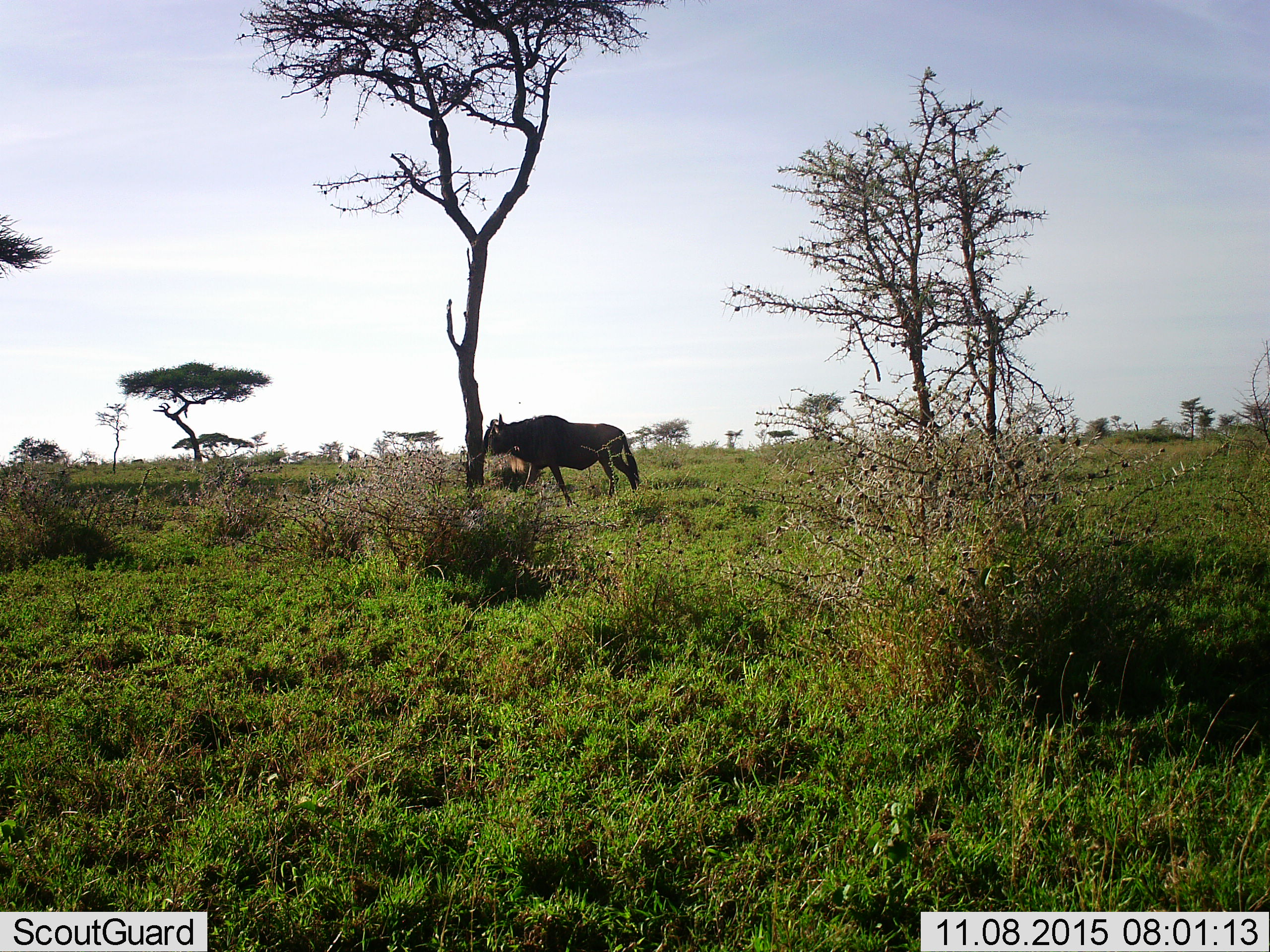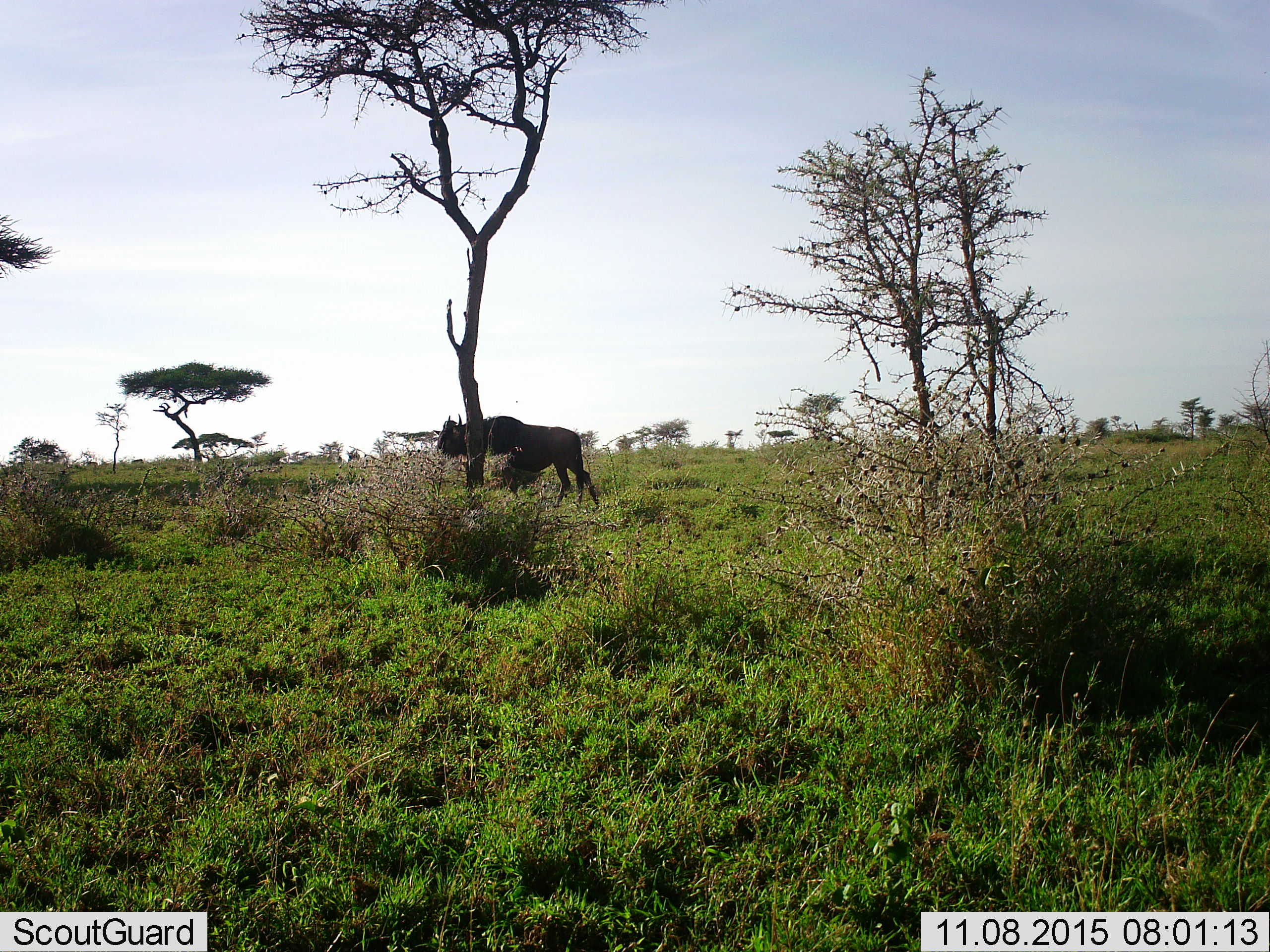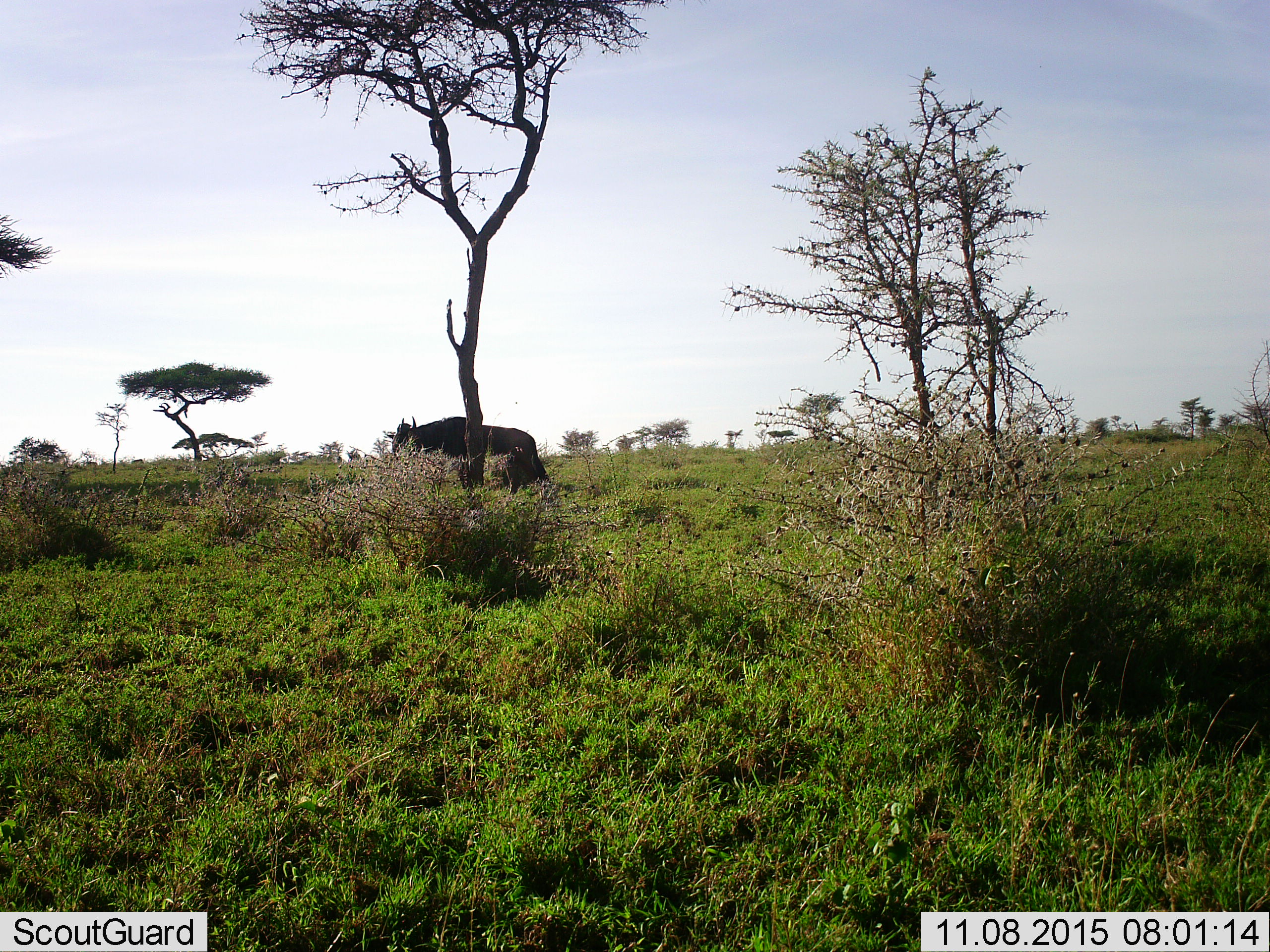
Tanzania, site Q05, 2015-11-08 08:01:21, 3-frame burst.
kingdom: Animalia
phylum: Chordata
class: Mammalia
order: Artiodactyla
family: Bovidae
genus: Connochaetes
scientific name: Connochaetes taurinus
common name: blue wildebeest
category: wildebeest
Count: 1.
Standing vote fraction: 38%.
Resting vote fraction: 0%.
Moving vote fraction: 75%.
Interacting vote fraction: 0%.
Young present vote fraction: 0%.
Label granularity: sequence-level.